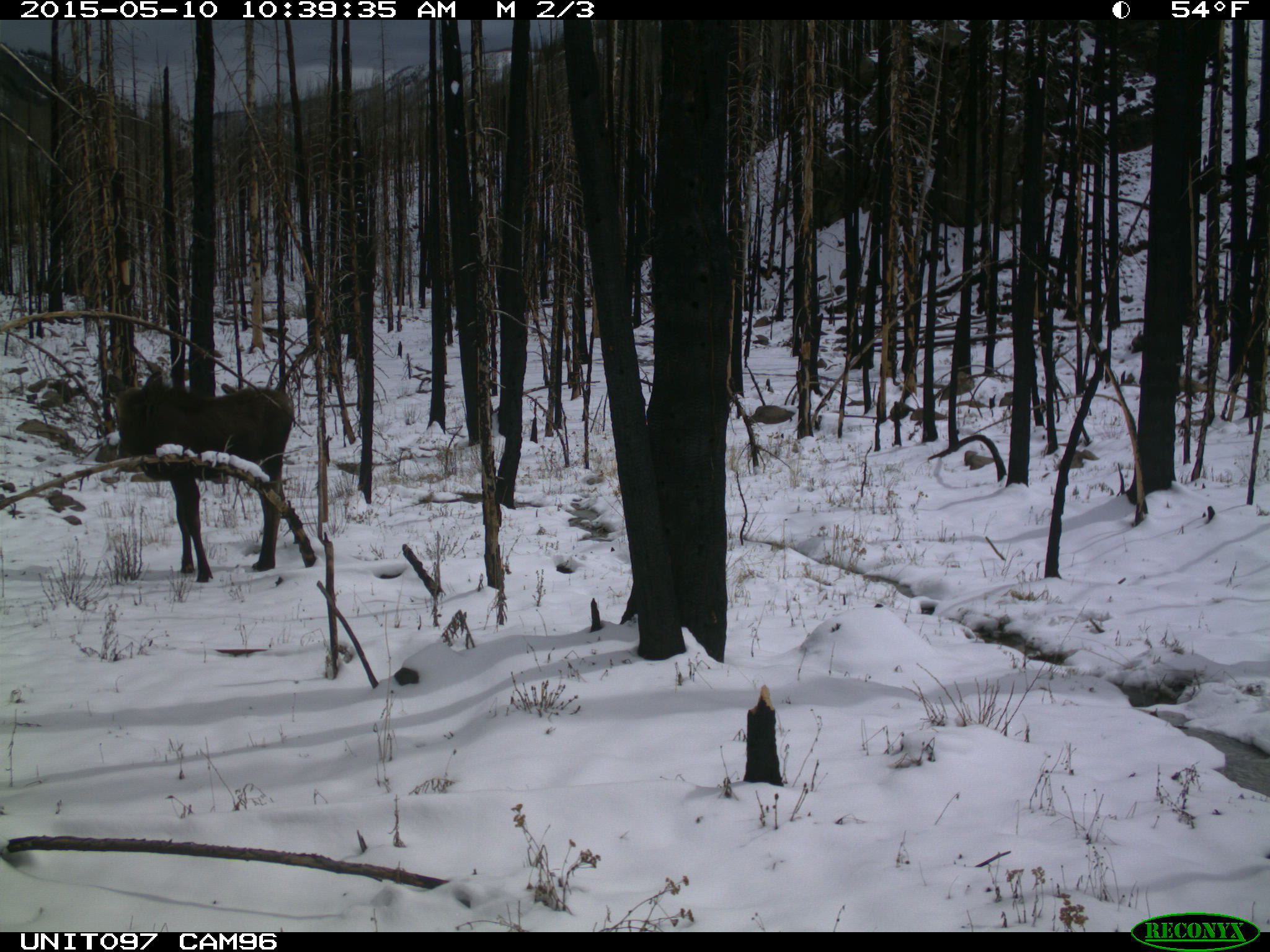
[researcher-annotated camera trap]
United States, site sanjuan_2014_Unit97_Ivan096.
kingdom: Animalia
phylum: Chordata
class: Mammalia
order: Artiodactyla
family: Cervidae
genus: Alces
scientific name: Alces alces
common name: moose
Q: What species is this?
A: Alces alces (moose).